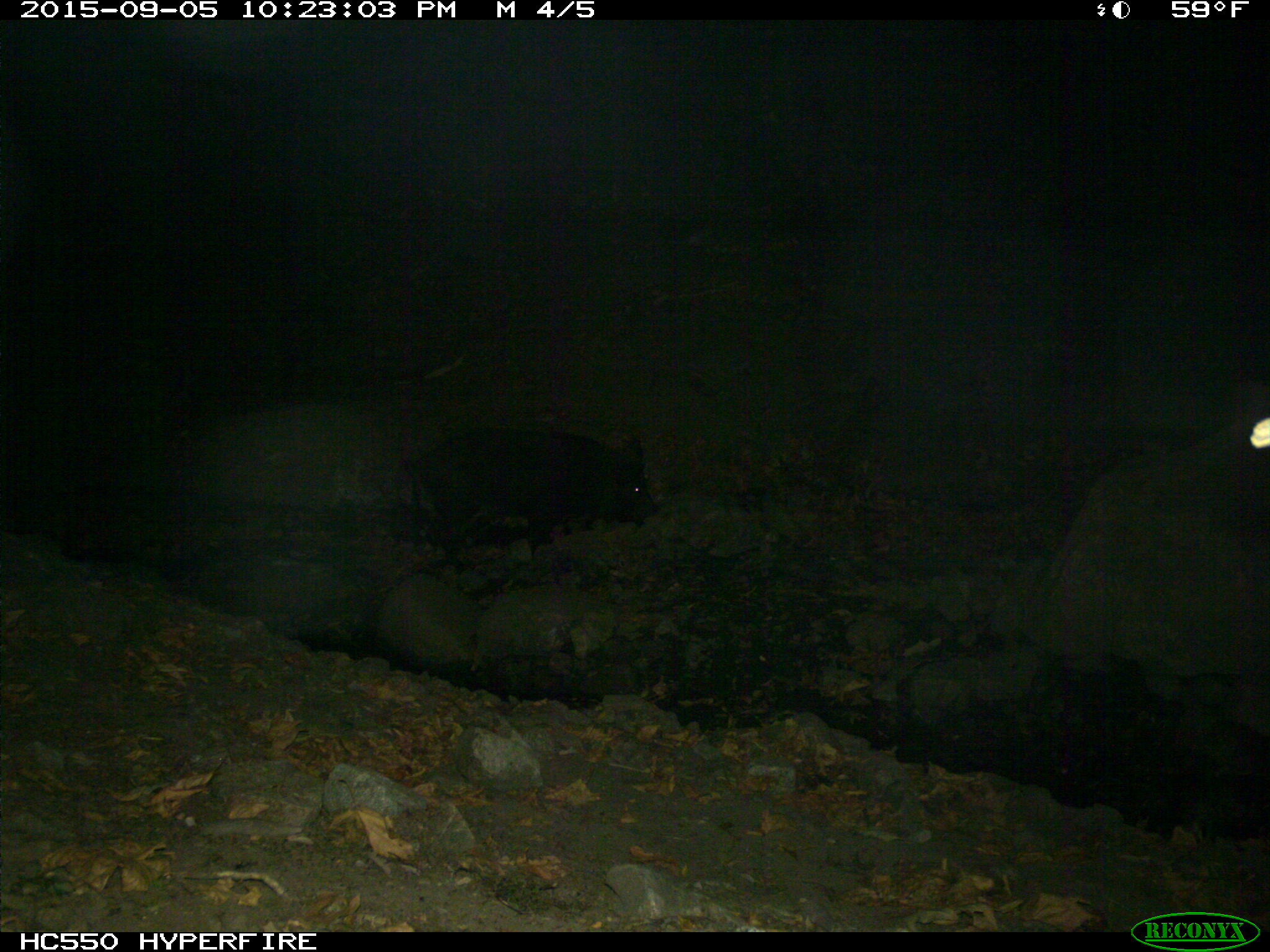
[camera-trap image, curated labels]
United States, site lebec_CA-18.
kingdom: Animalia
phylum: Chordata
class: Mammalia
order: Artiodactyla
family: Suidae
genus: Sus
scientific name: Sus scrofa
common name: wild boar